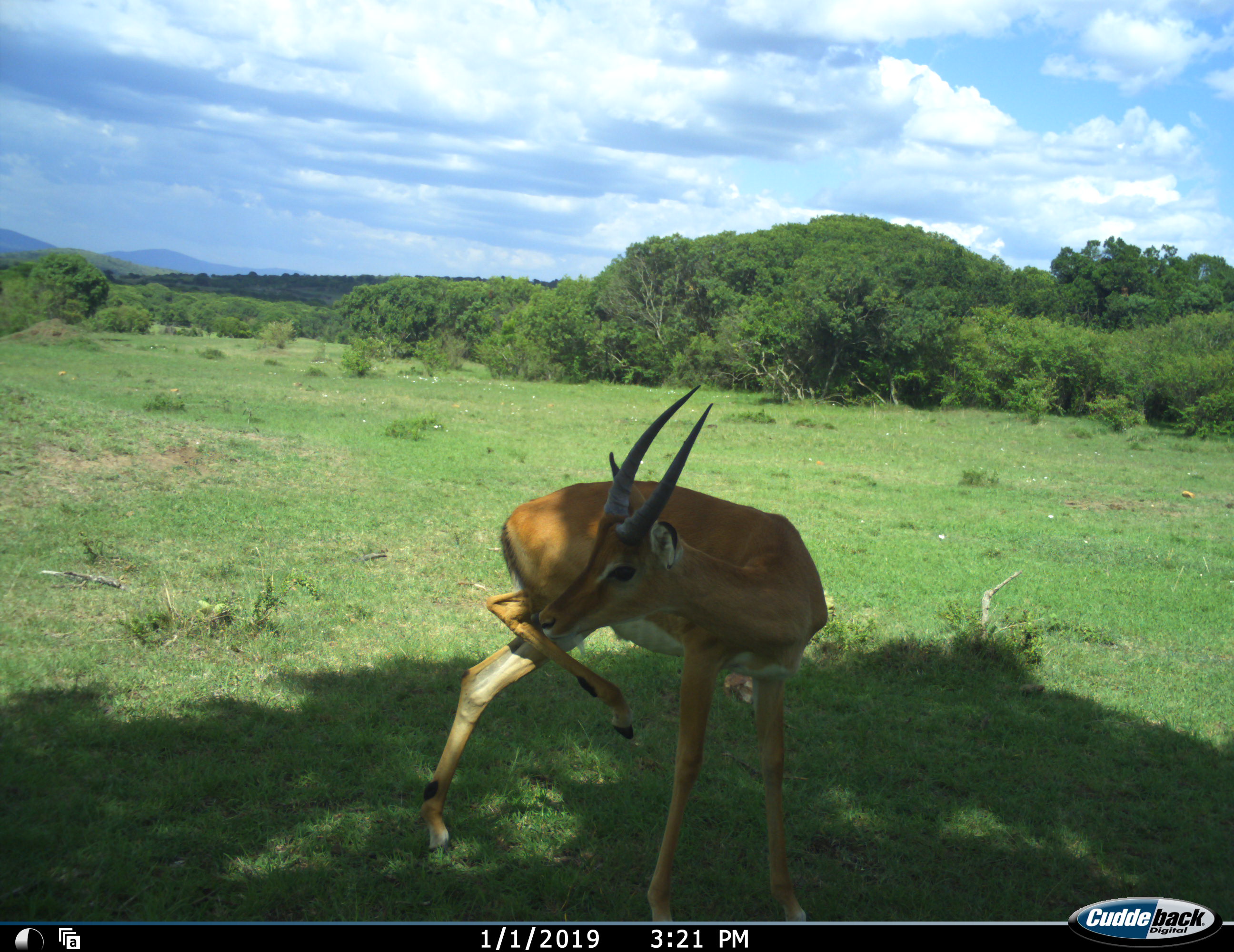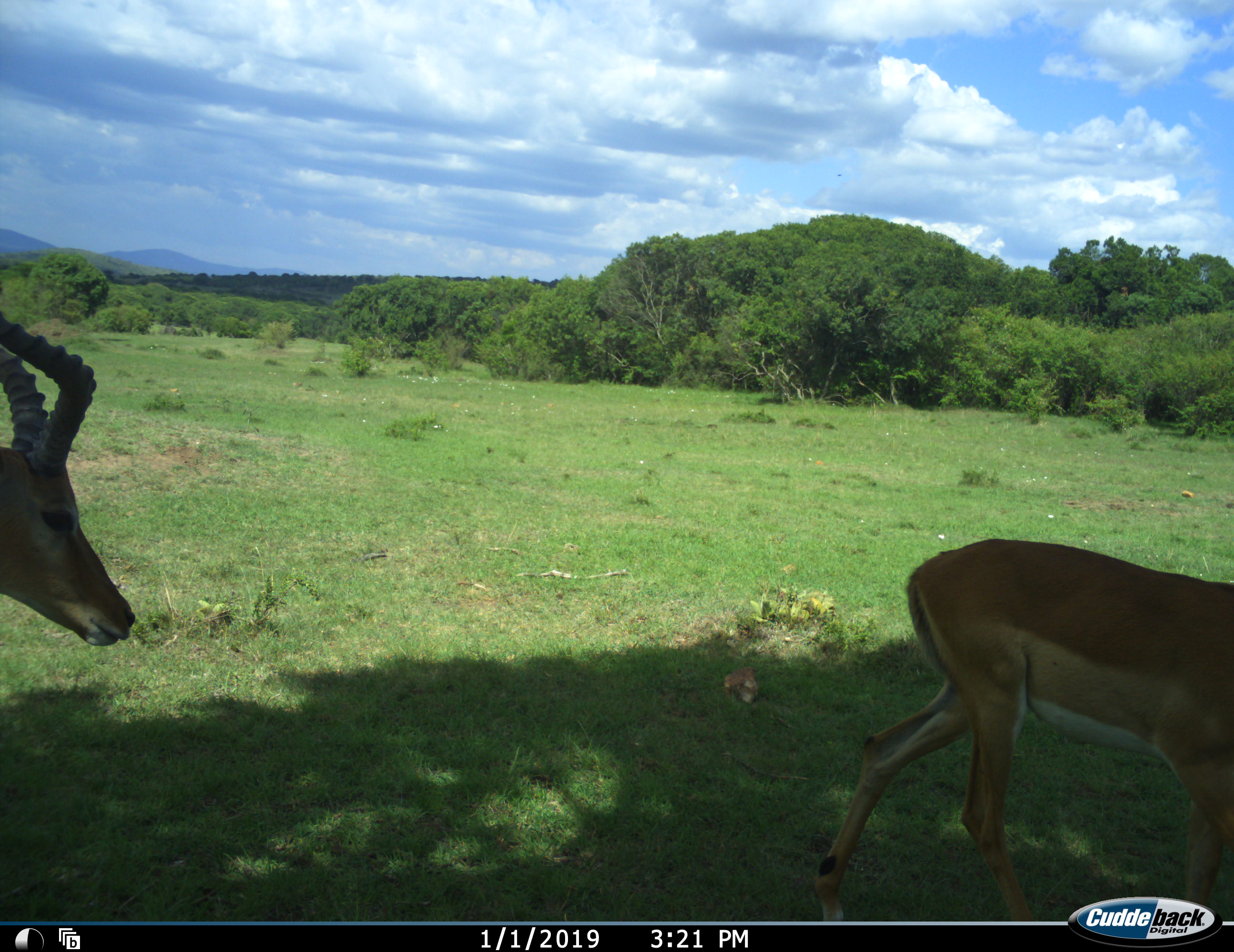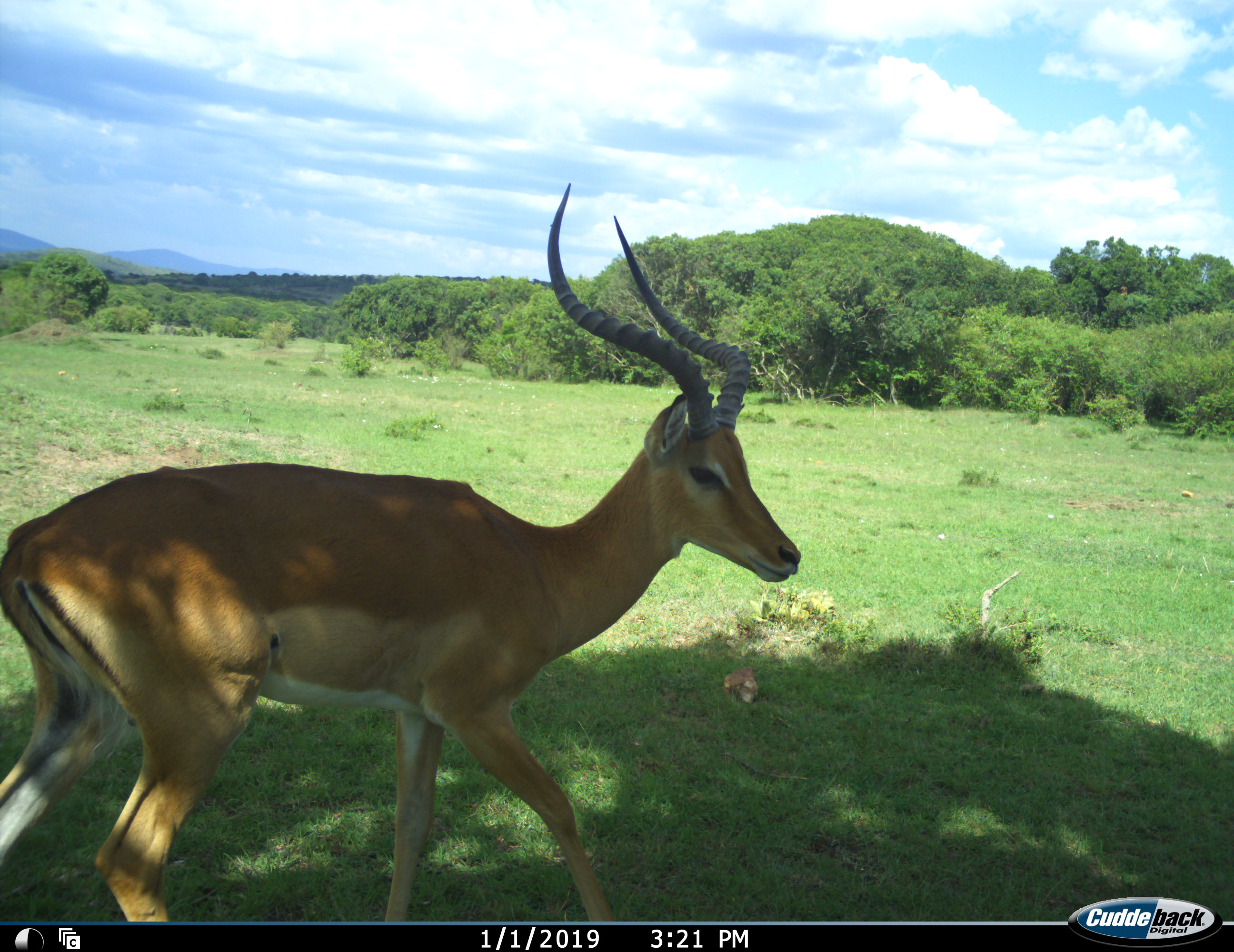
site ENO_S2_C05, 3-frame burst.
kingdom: Animalia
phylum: Chordata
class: Mammalia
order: Artiodactyla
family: Bovidae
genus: Aepyceros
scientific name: Aepyceros melampus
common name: impala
Impala (Aepyceros melampus), count 2. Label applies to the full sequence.